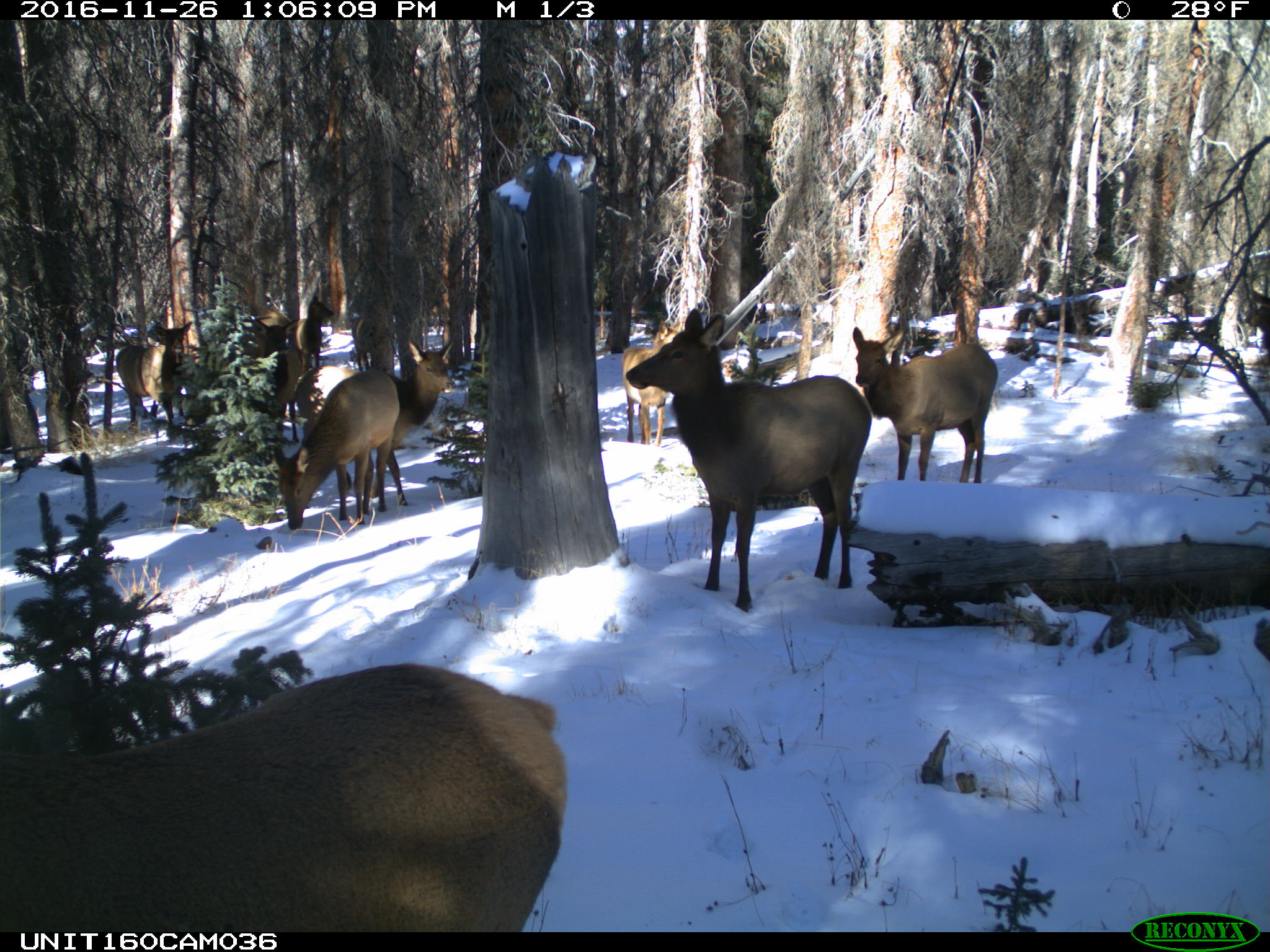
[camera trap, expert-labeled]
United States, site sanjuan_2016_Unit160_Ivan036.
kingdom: Animalia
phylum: Chordata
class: Mammalia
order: Artiodactyla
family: Cervidae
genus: Cervus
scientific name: Cervus elaphus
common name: red deer